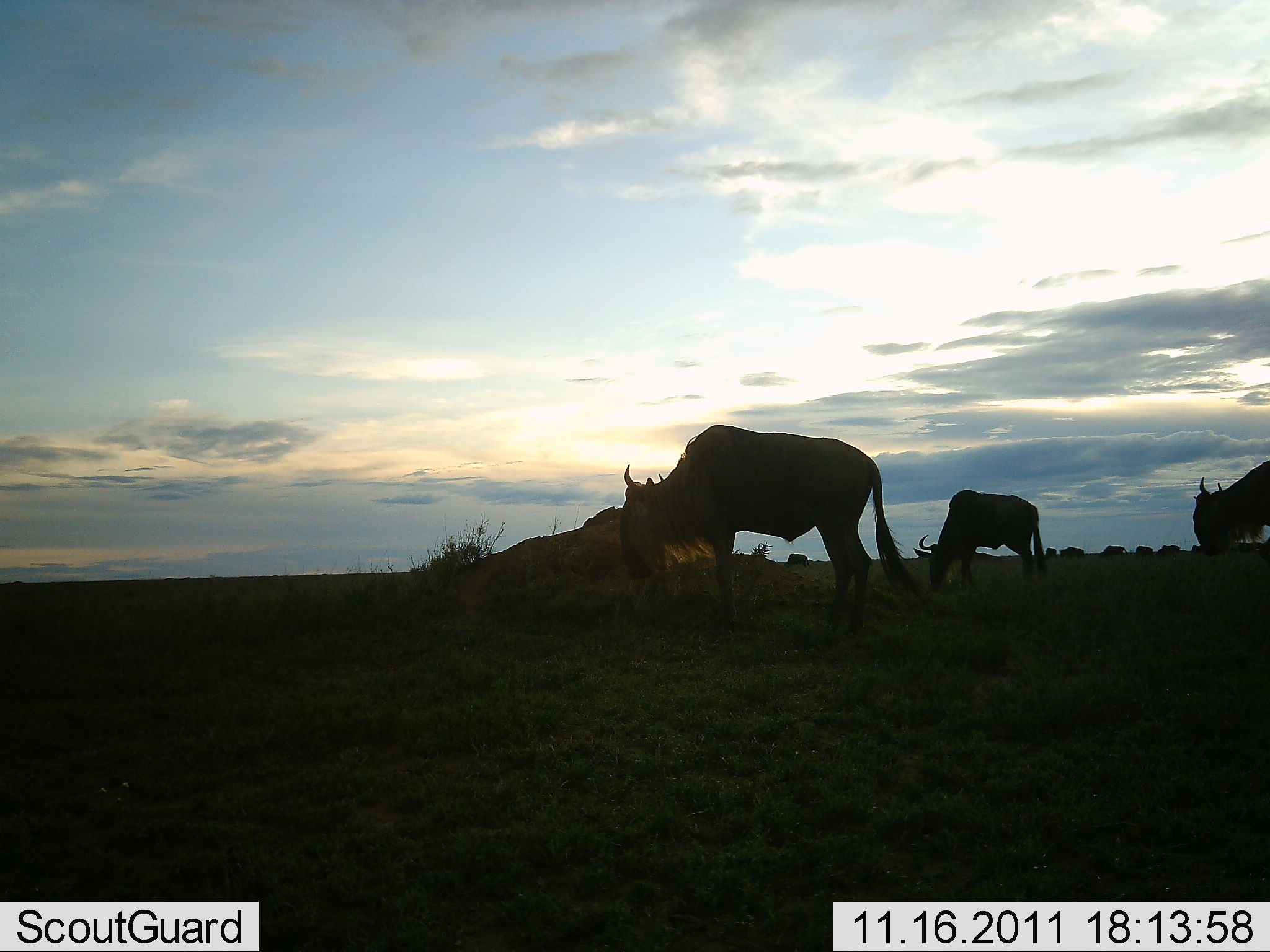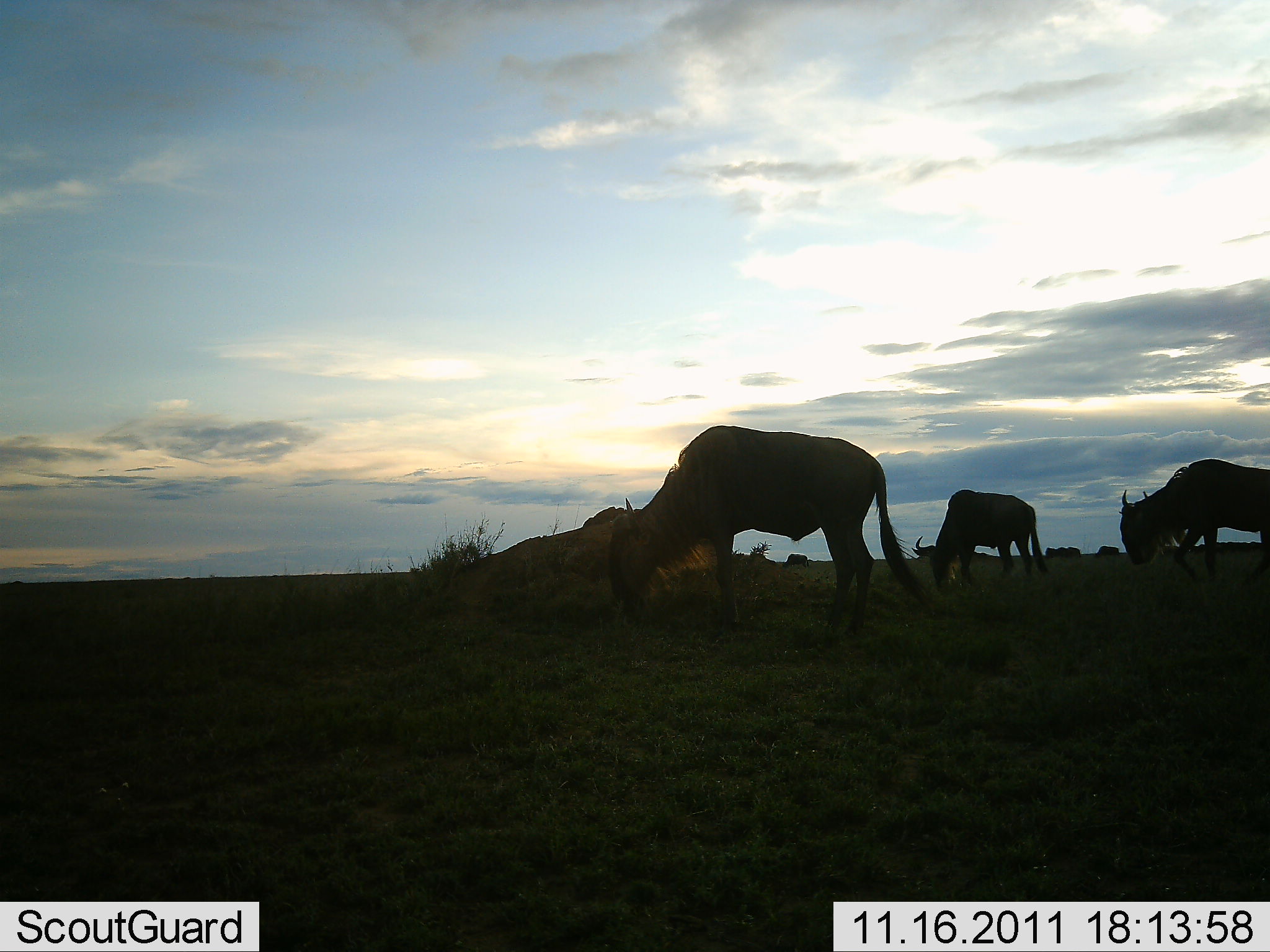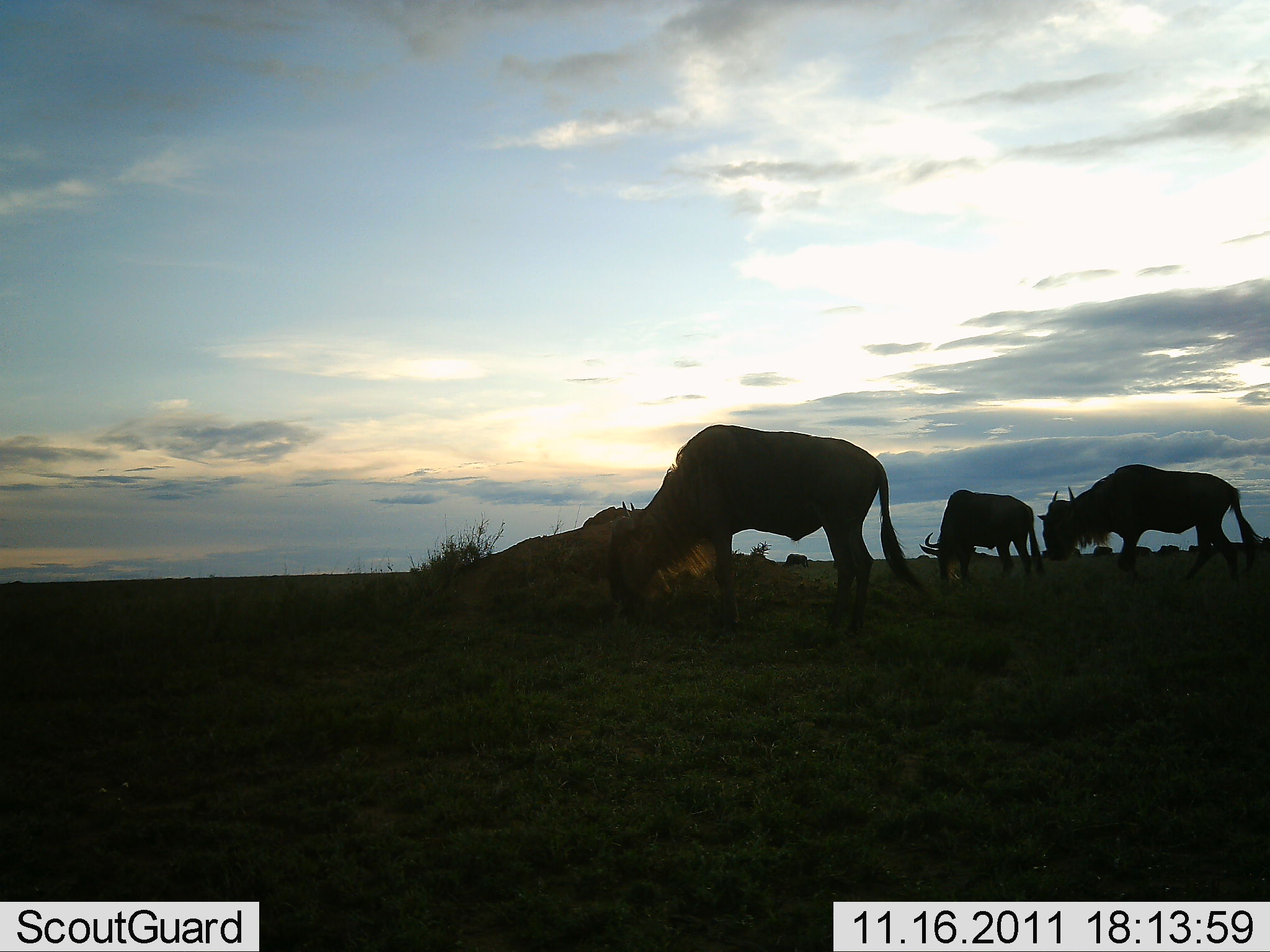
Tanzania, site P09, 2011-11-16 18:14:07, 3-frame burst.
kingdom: Animalia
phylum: Chordata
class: Mammalia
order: Artiodactyla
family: Bovidae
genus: Connochaetes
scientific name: Connochaetes taurinus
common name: blue wildebeest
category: wildebeest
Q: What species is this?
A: Wildebeest (blue wildebeest) (Connochaetes taurinus).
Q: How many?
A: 3.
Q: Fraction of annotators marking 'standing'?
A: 7%.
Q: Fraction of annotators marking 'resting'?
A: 0%.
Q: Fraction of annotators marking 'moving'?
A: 14%.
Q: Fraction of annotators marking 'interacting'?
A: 0%.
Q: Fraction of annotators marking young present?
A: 0%.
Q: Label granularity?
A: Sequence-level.